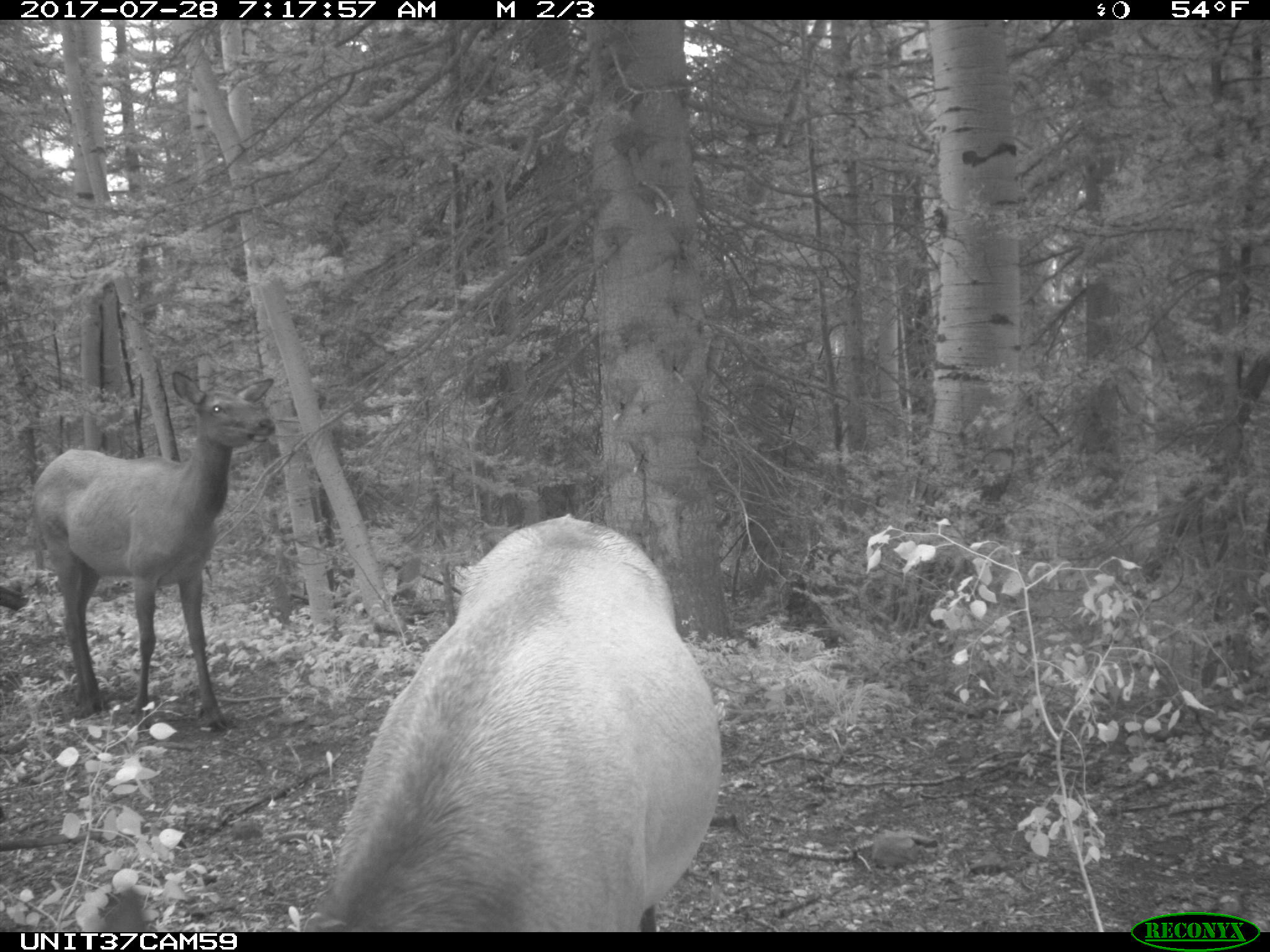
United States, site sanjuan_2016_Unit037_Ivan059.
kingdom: Animalia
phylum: Chordata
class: Mammalia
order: Artiodactyla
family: Cervidae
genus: Cervus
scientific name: Cervus elaphus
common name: red deer